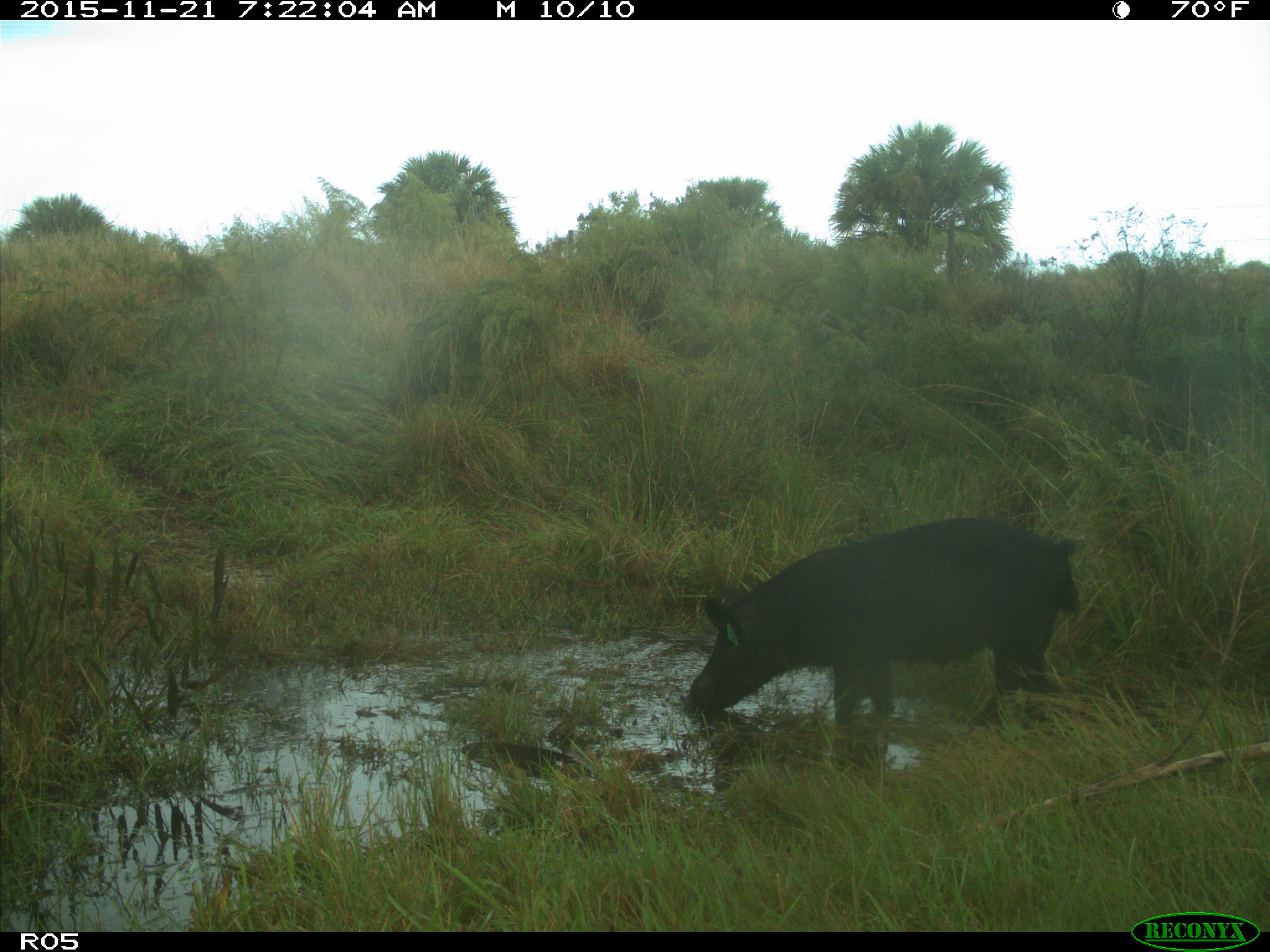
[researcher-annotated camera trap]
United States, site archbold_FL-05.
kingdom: Animalia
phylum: Chordata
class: Mammalia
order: Artiodactyla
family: Suidae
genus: Sus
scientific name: Sus scrofa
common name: wild boar